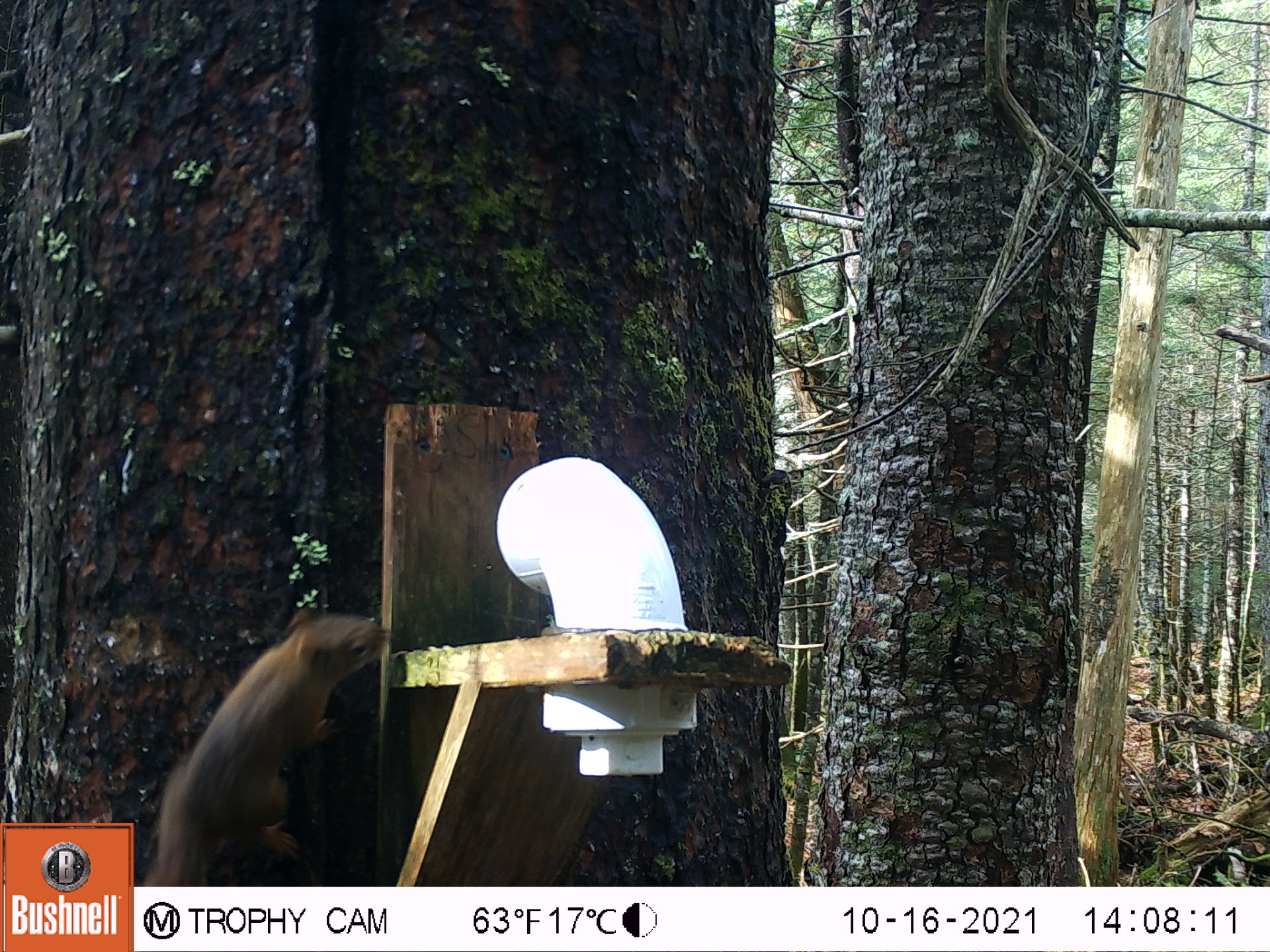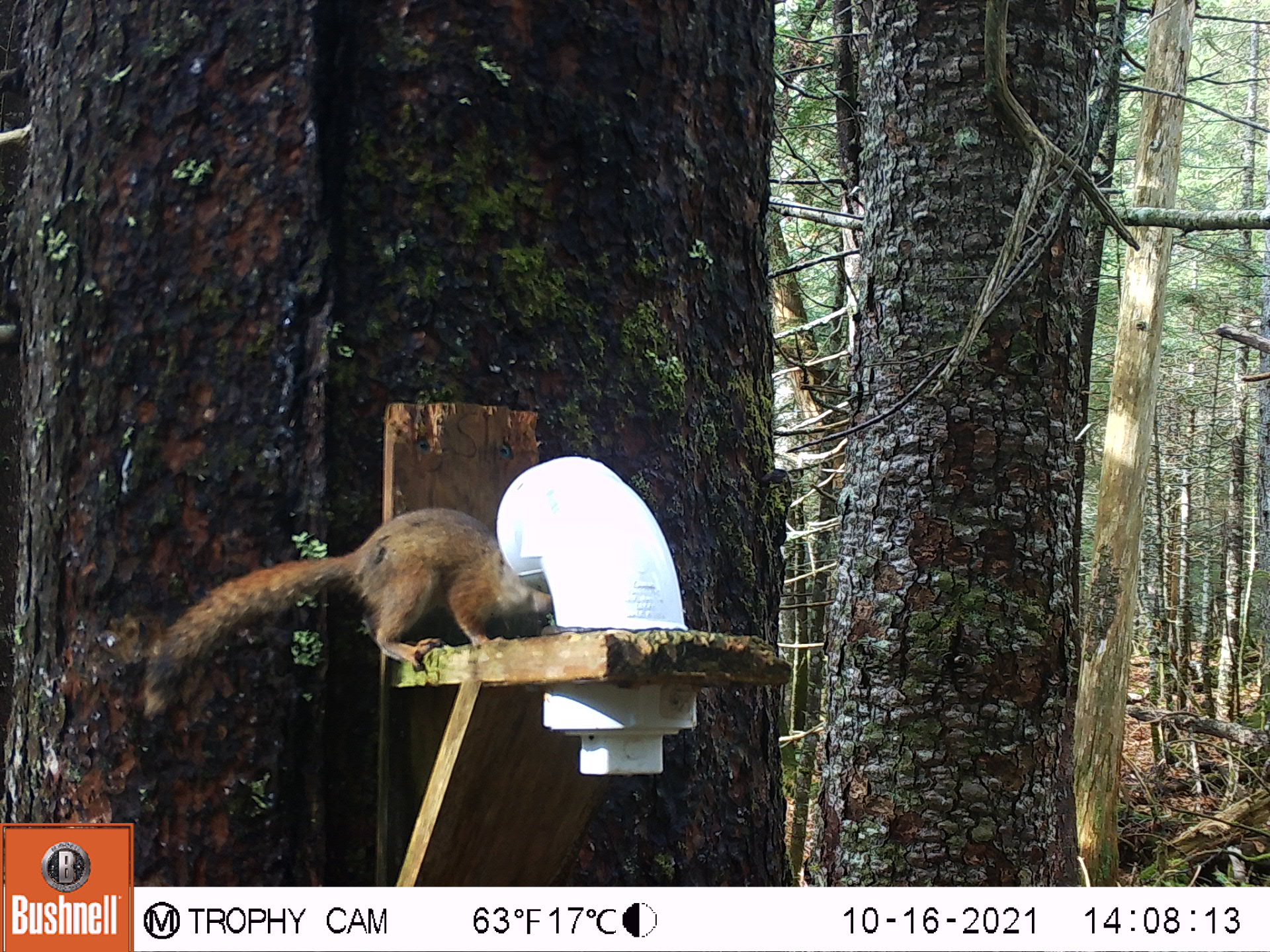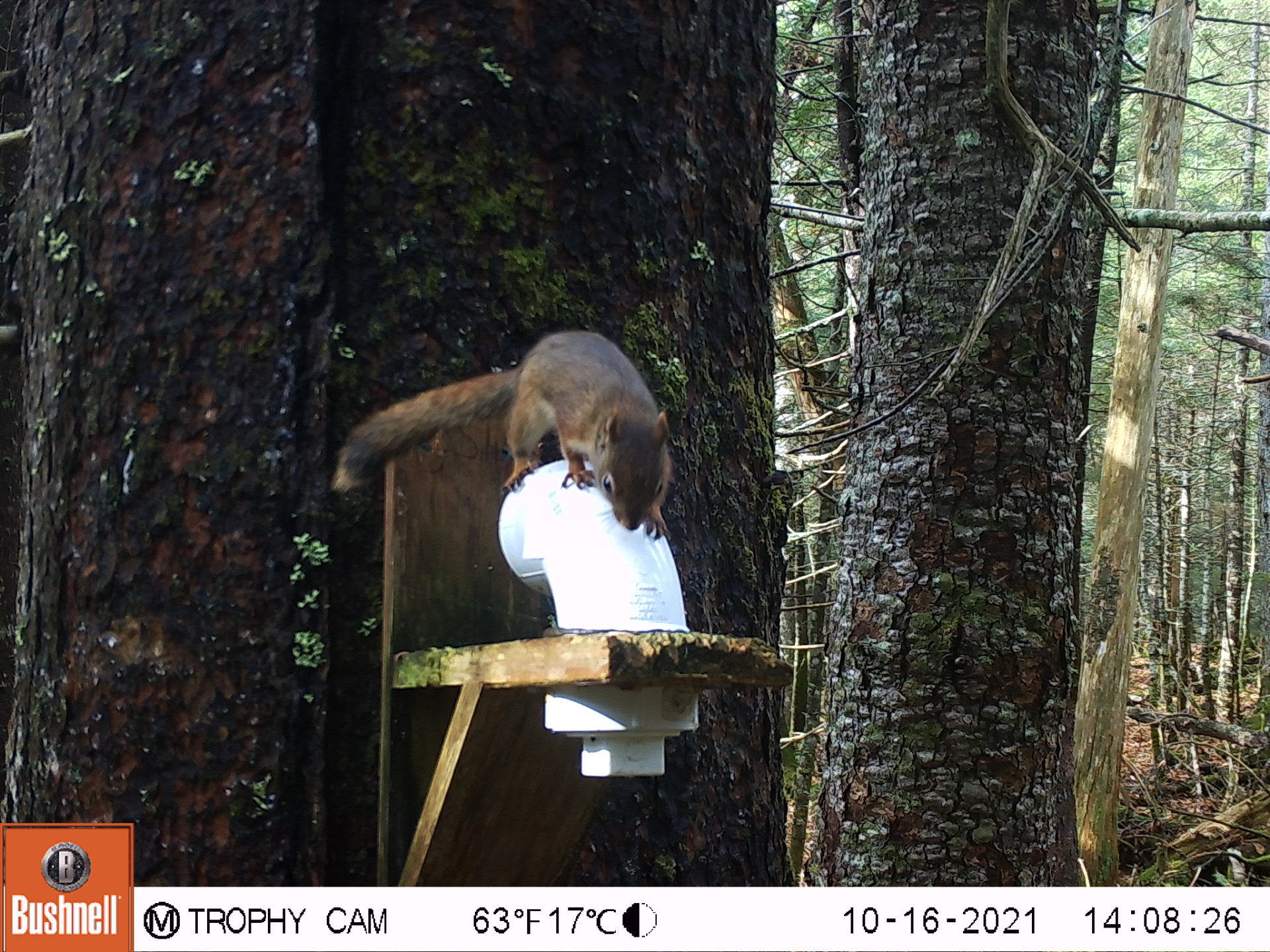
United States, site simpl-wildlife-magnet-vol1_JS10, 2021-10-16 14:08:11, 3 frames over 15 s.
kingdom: Animalia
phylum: Chordata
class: Mammalia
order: Rodentia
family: Sciuridae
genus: Tamiasciurus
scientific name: Tamiasciurus hudsonicus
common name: red squirrel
Red squirrel (Tamiasciurus hudsonicus).